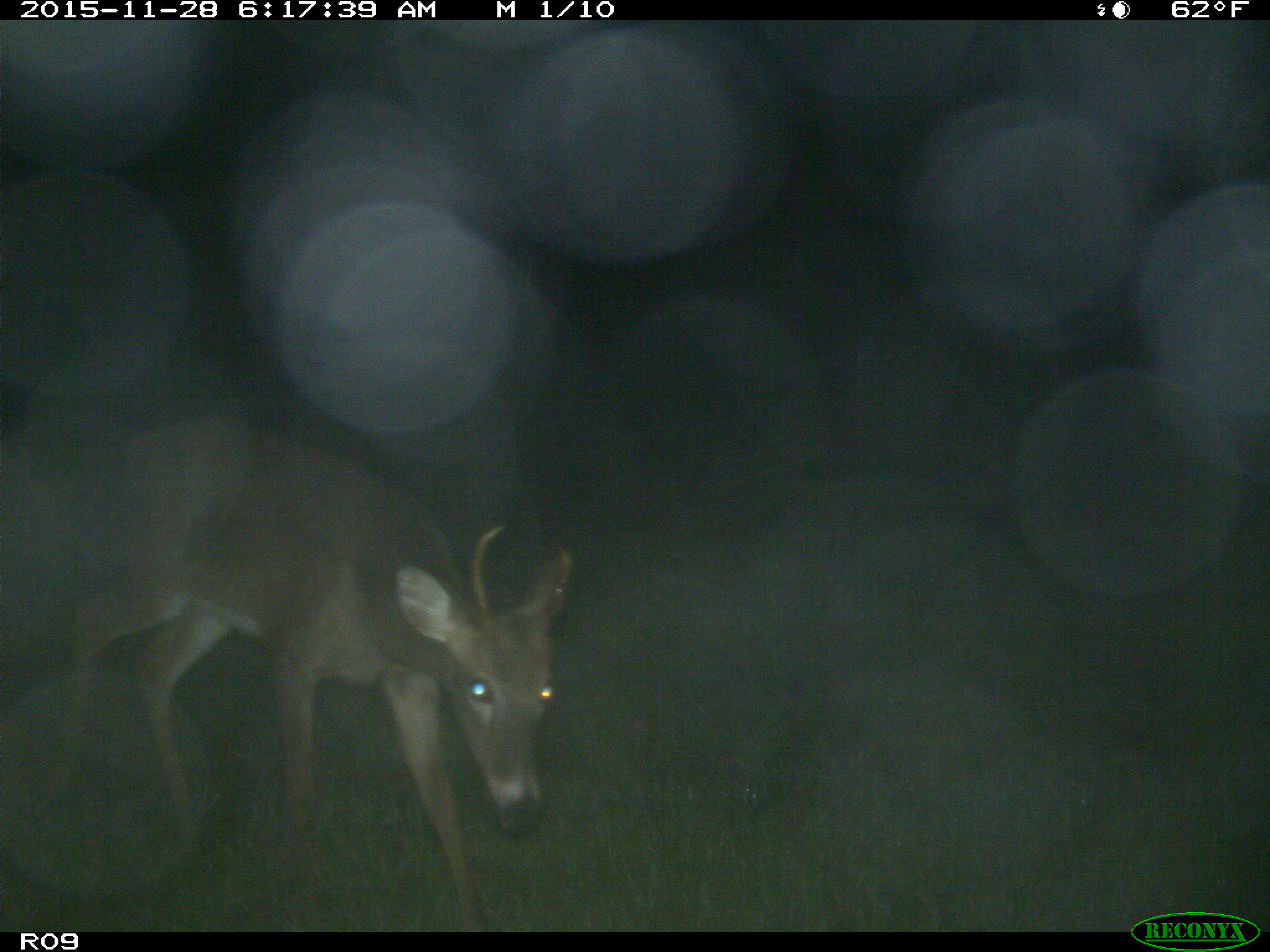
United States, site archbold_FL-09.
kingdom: Animalia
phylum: Chordata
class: Mammalia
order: Artiodactyla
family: Cervidae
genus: Odocoileus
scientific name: Odocoileus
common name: deer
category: unidentified deer